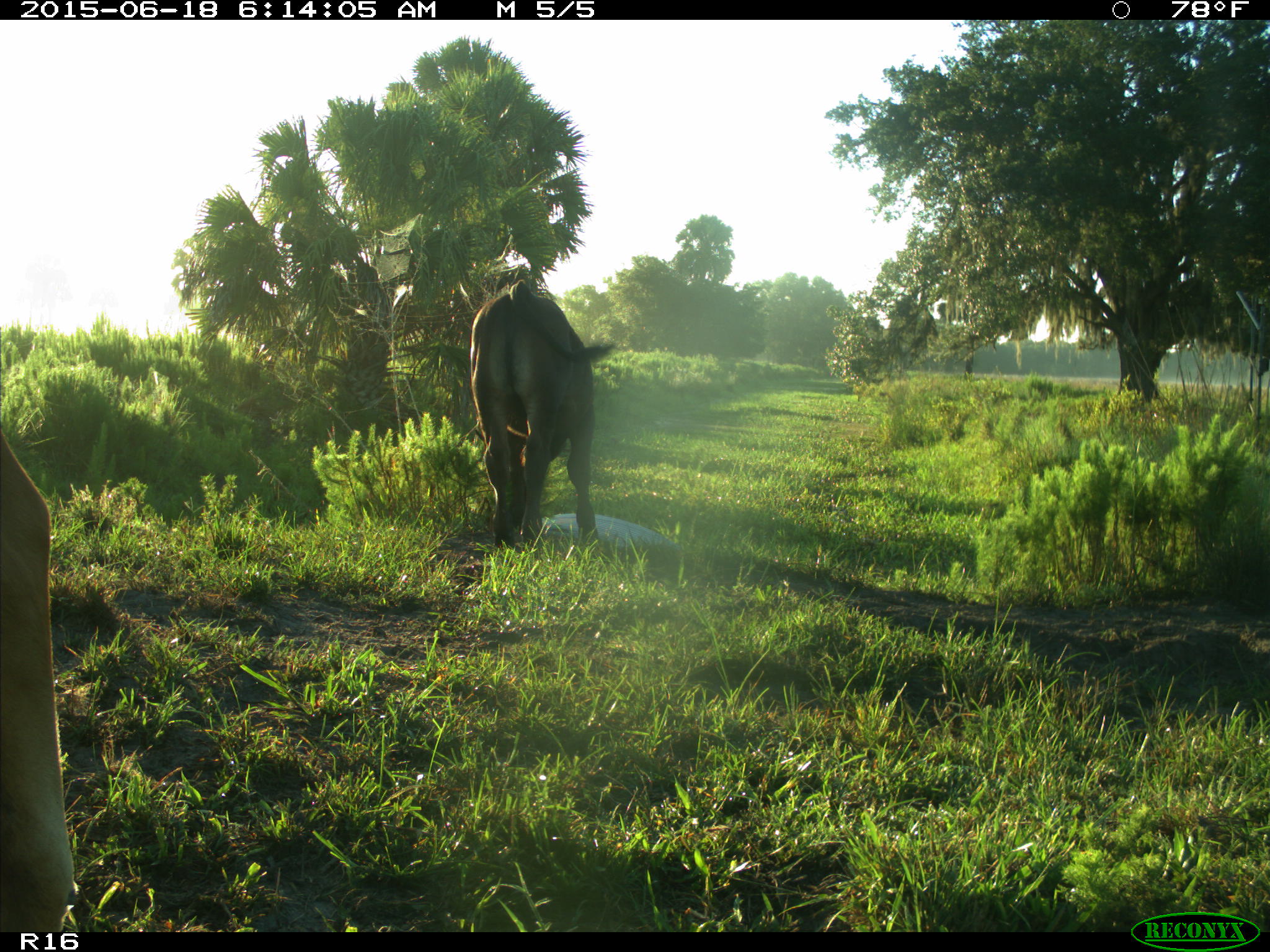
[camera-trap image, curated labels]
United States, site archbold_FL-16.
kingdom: Animalia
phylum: Chordata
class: Mammalia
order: Artiodactyla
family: Bovidae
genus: Bos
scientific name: Bos taurus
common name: domestic cow